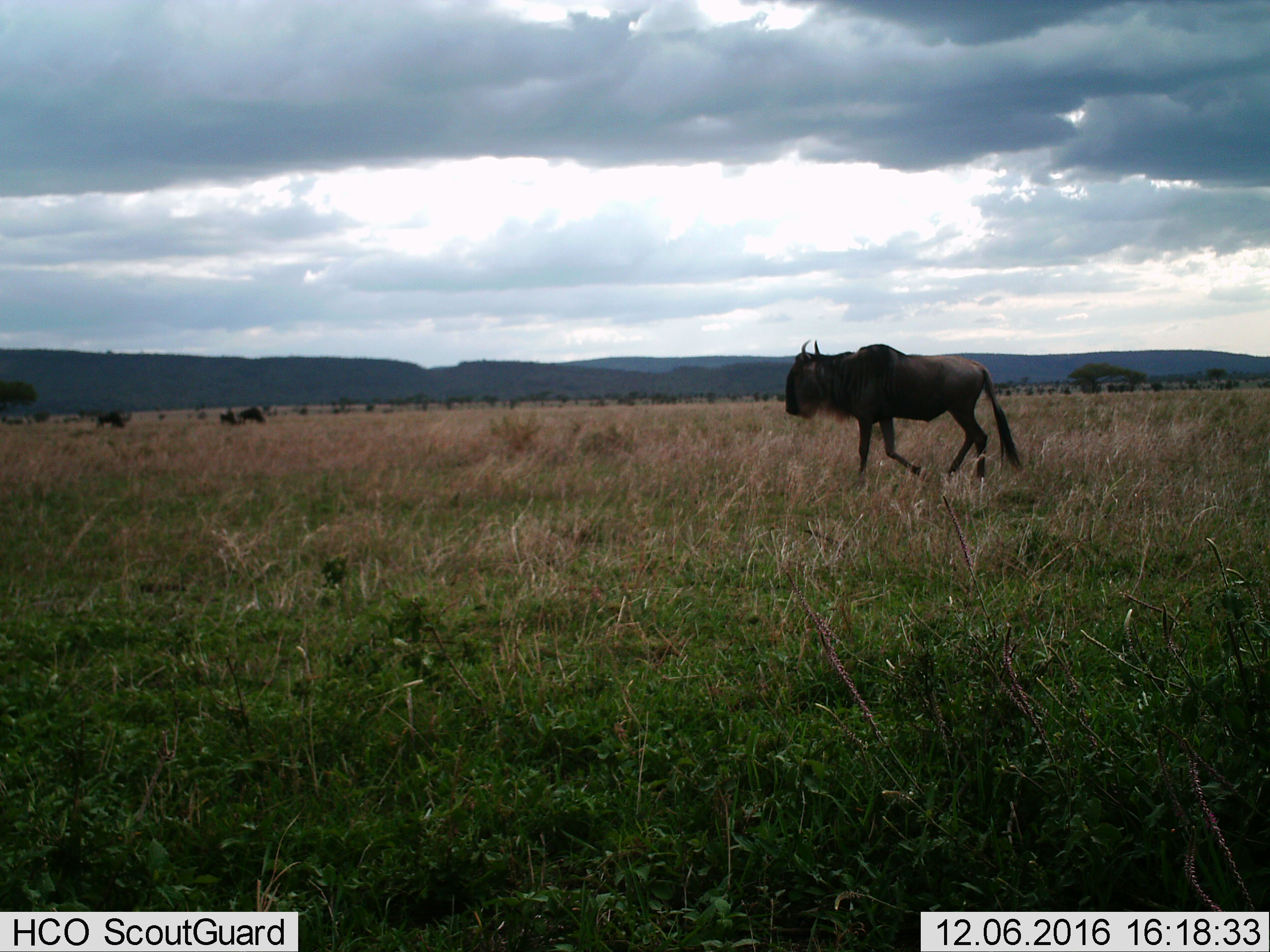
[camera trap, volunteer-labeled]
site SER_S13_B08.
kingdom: Animalia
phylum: Chordata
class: Mammalia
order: Artiodactyla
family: Bovidae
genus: Connochaetes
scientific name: Connochaetes taurinus taurinus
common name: blue wildebeest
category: wildebeestblue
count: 4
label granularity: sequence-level